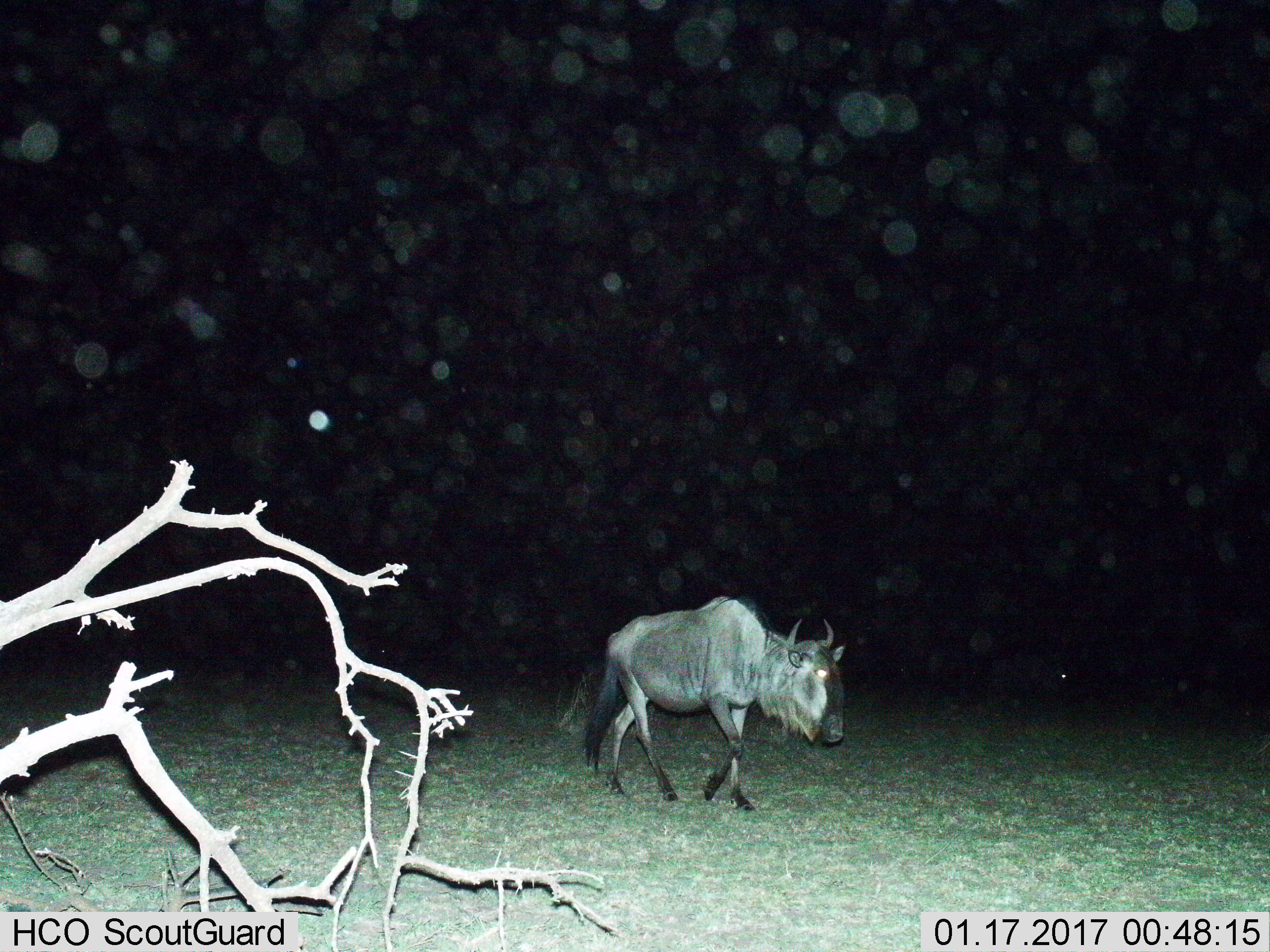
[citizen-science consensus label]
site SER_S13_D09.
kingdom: Animalia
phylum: Chordata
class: Mammalia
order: Artiodactyla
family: Bovidae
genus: Connochaetes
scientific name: Connochaetes taurinus taurinus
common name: blue wildebeest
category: wildebeestblue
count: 1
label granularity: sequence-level